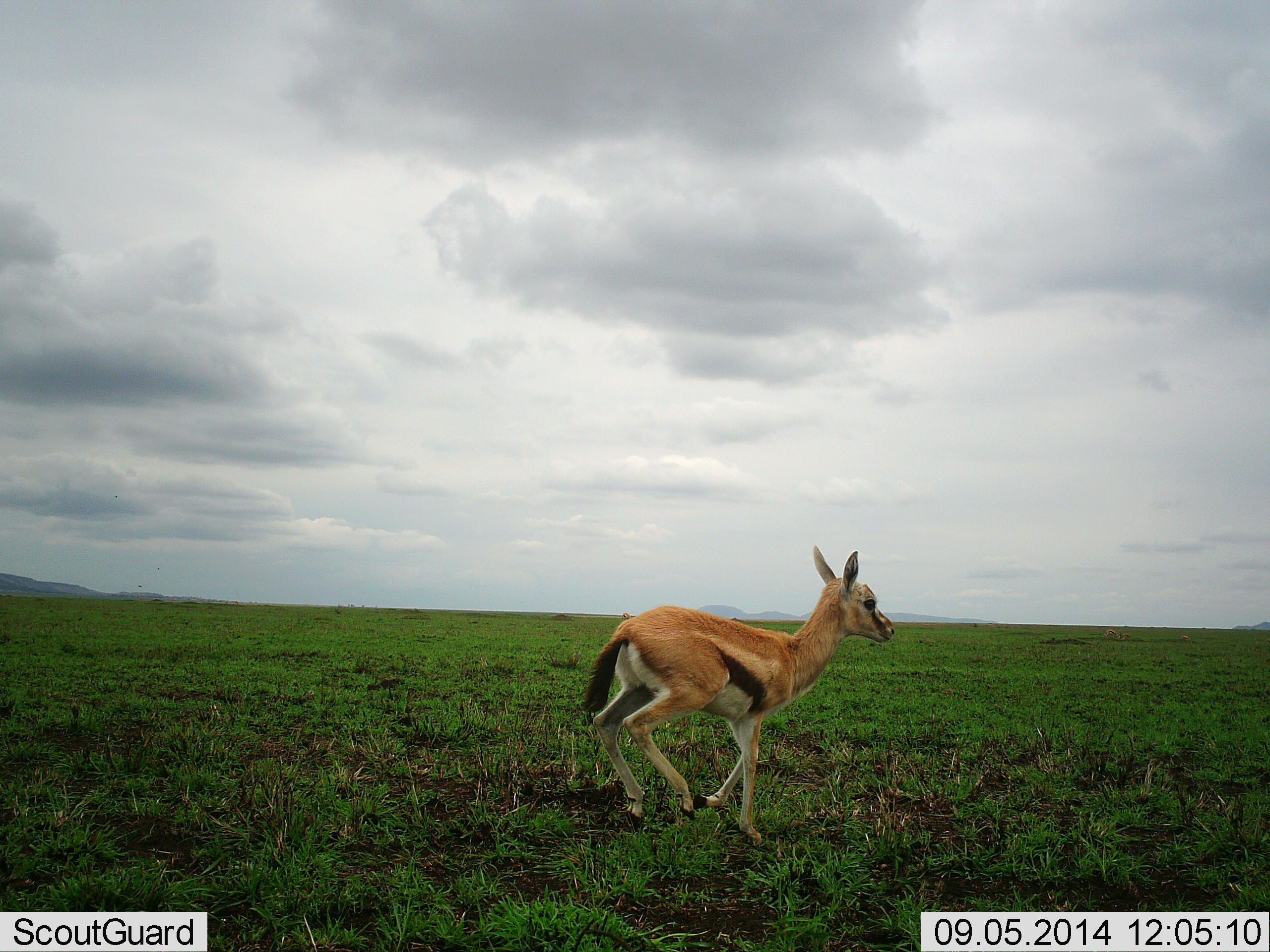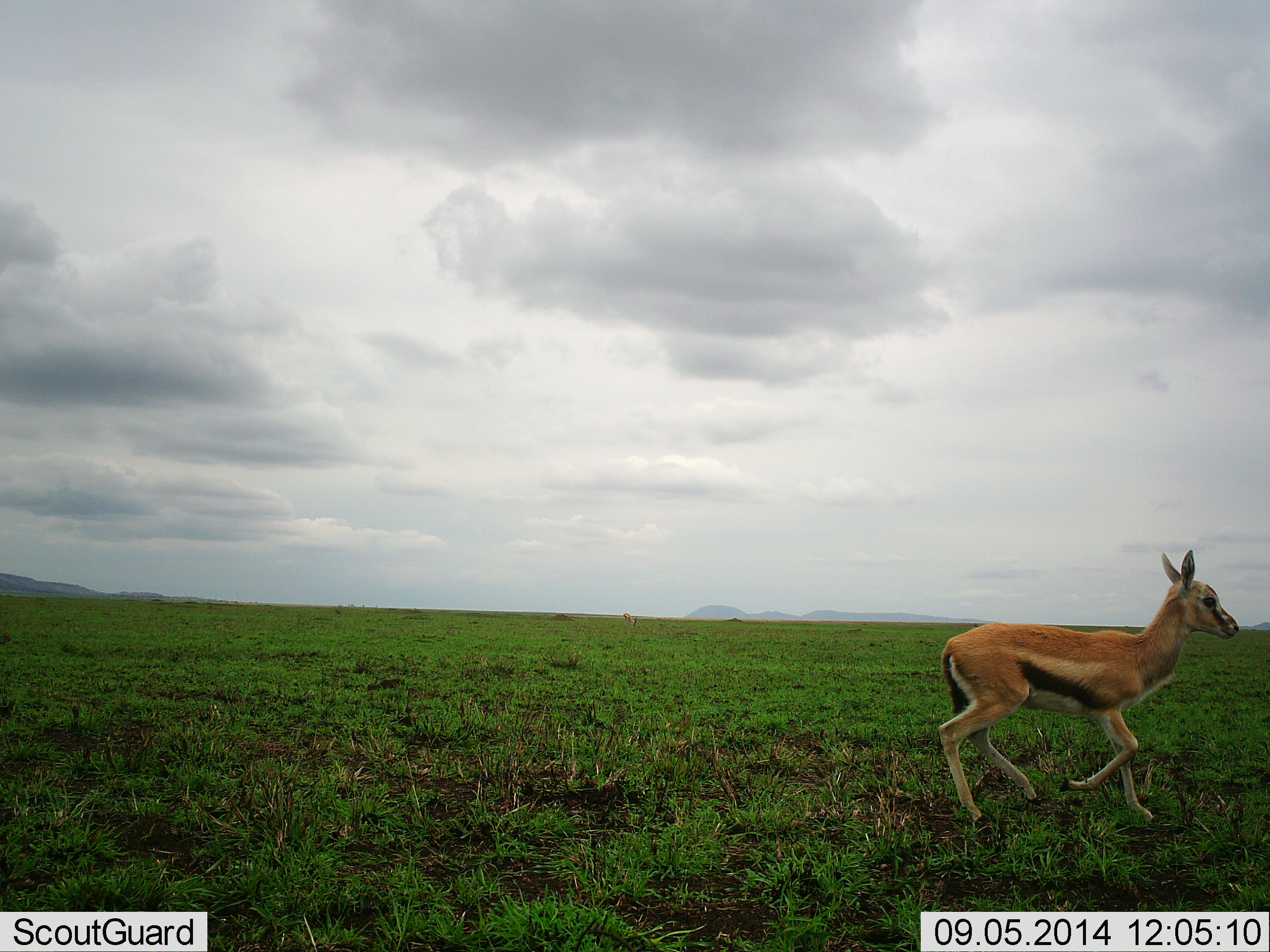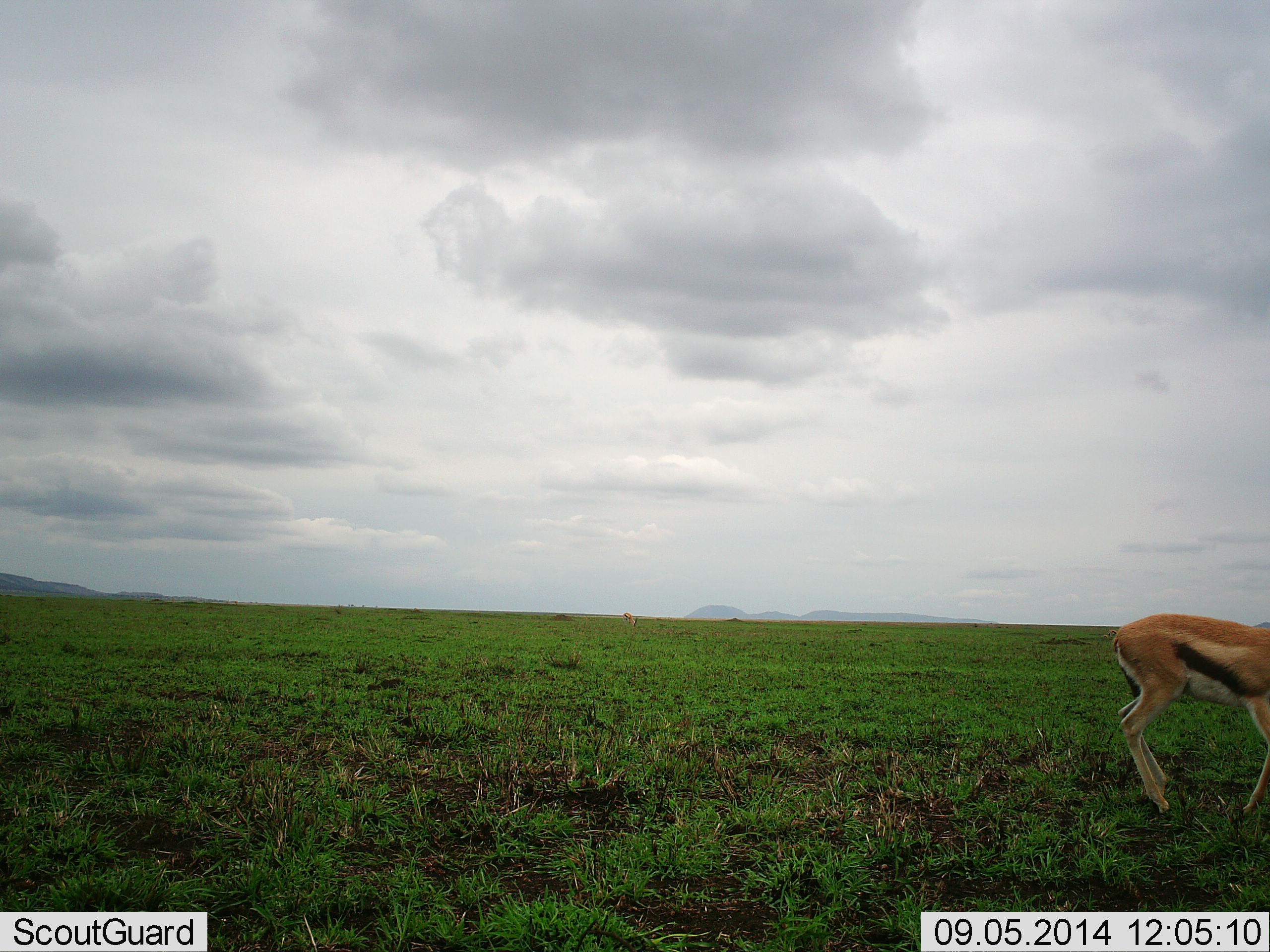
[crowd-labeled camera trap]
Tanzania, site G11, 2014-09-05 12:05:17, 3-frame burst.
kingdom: Animalia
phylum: Chordata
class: Mammalia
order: Artiodactyla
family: Bovidae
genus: Eudorcas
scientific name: Eudorcas thomsonii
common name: thomson's gazelle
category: gazellethomsons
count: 1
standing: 0%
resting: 0%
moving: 100%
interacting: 0%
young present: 0%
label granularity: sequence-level